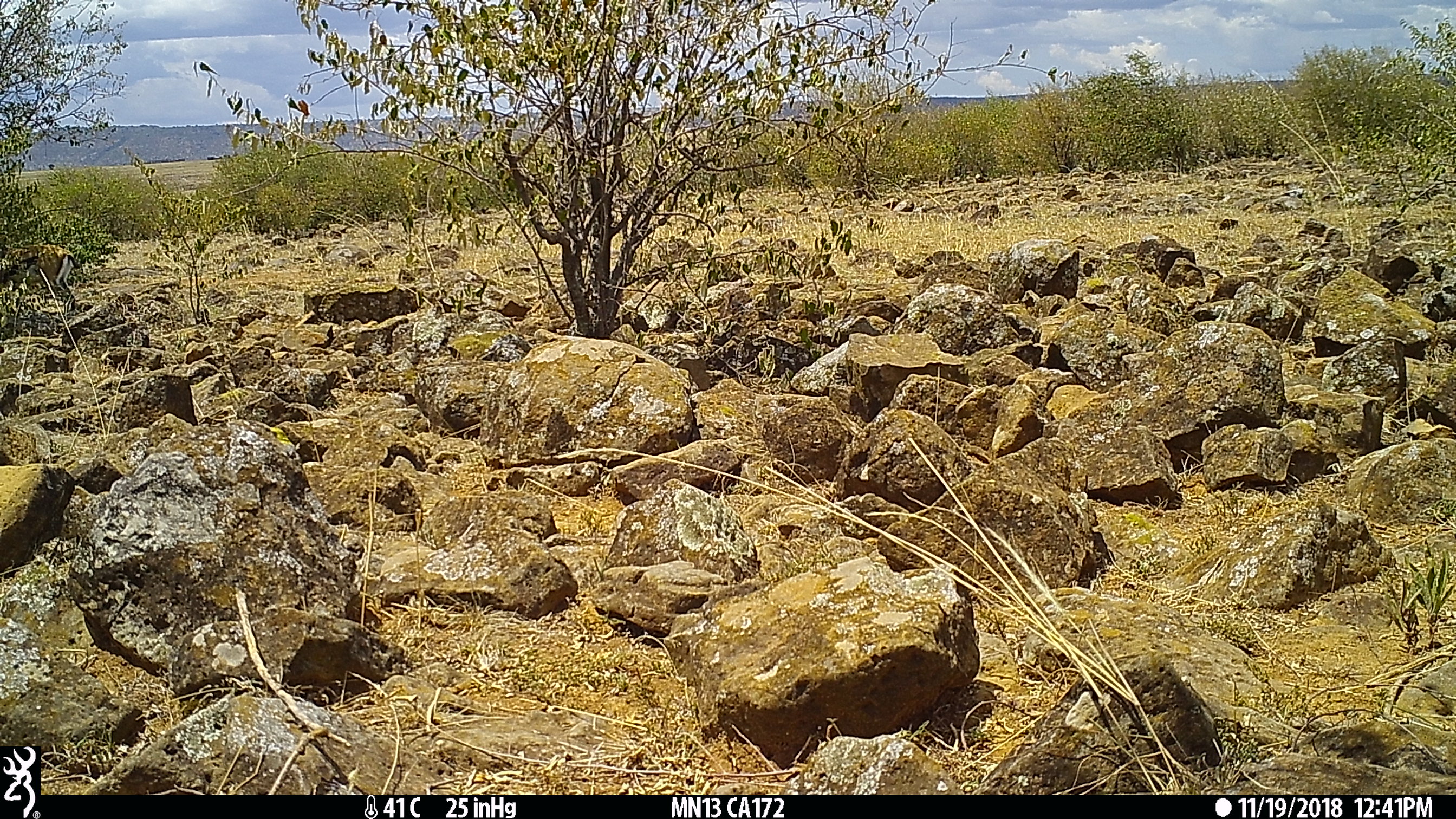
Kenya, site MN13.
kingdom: Animalia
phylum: Chordata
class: Mammalia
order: Artiodactyla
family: Bovidae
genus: Eudorcas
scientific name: Eudorcas thomsonii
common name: thomon's gazelle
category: gazelle thomsons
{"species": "gazelle thomsons (thomon's gazelle) (Eudorcas thomsonii)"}